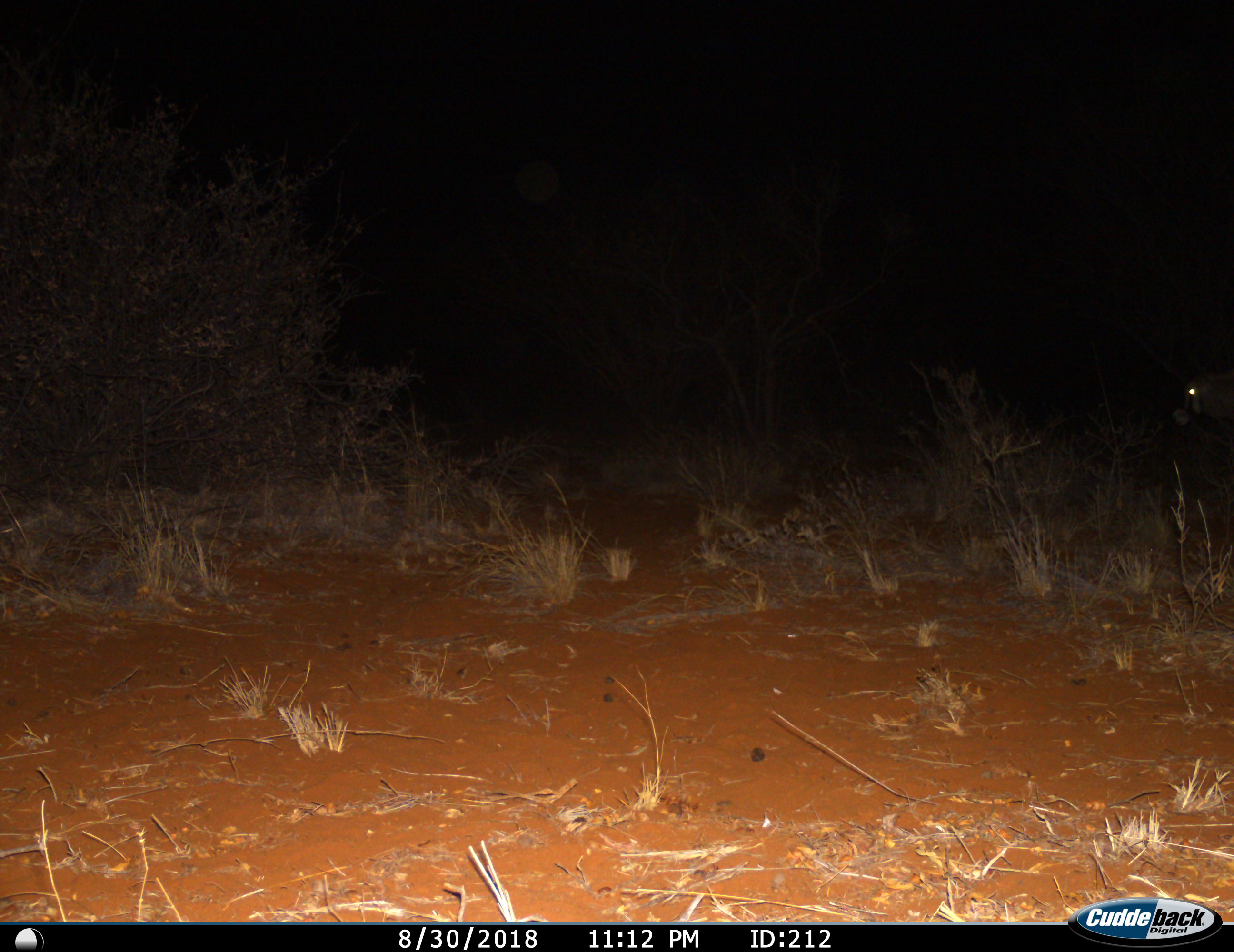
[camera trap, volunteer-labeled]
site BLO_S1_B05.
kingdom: Animalia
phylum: Chordata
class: Mammalia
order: Artiodactyla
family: Bovidae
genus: Oryx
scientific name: Oryx gazella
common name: gemsbok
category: oryx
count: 1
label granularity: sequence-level